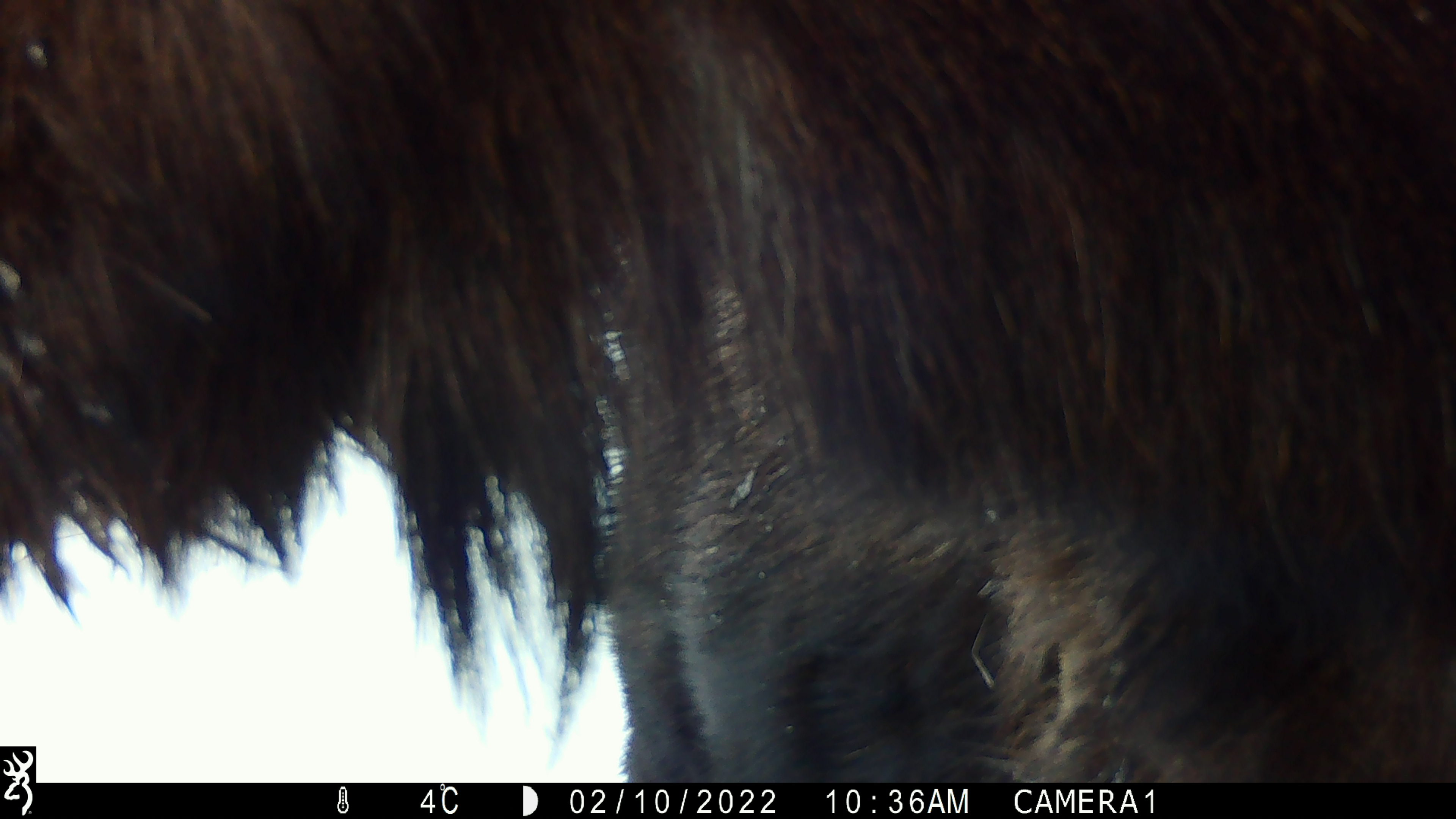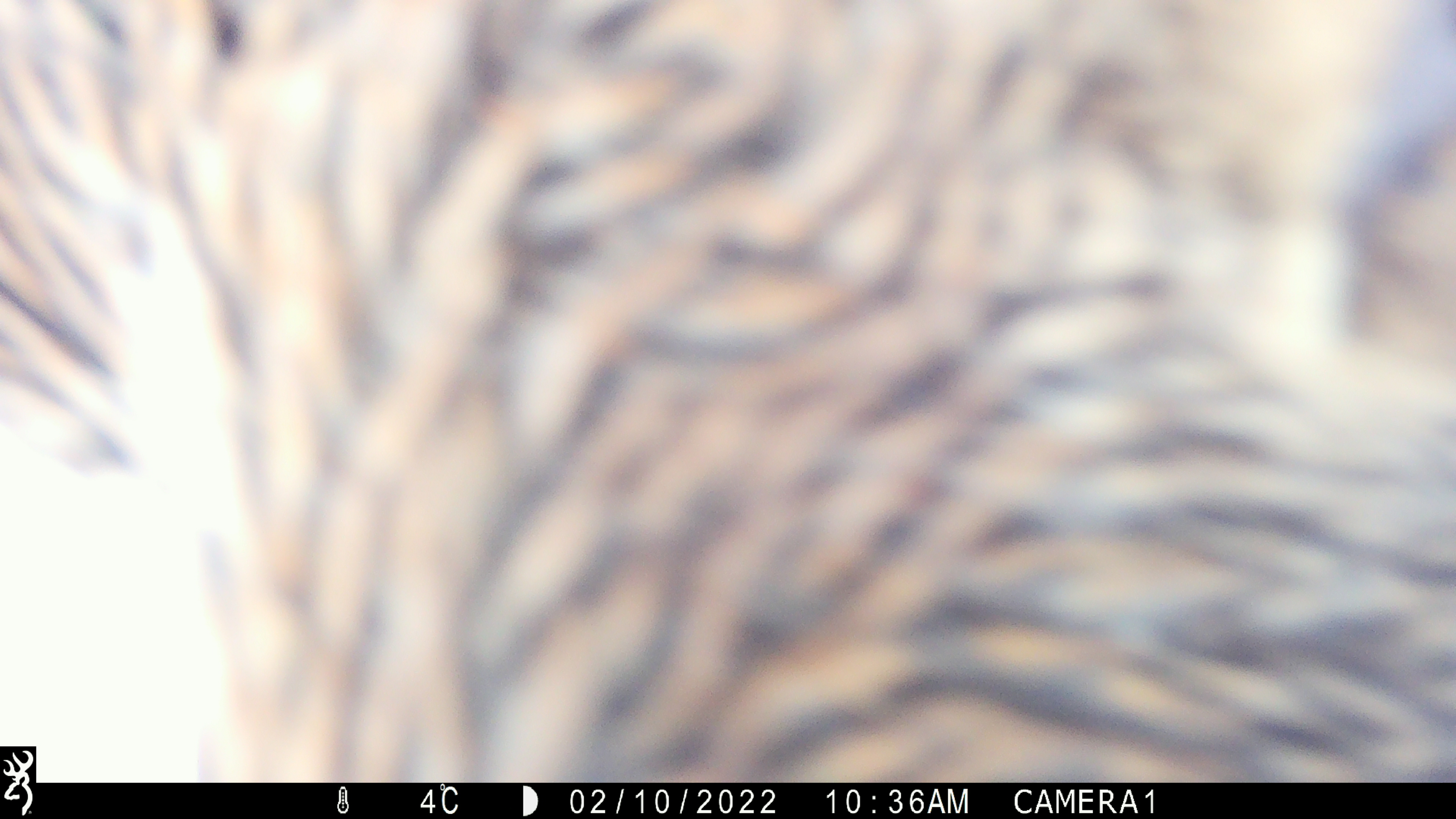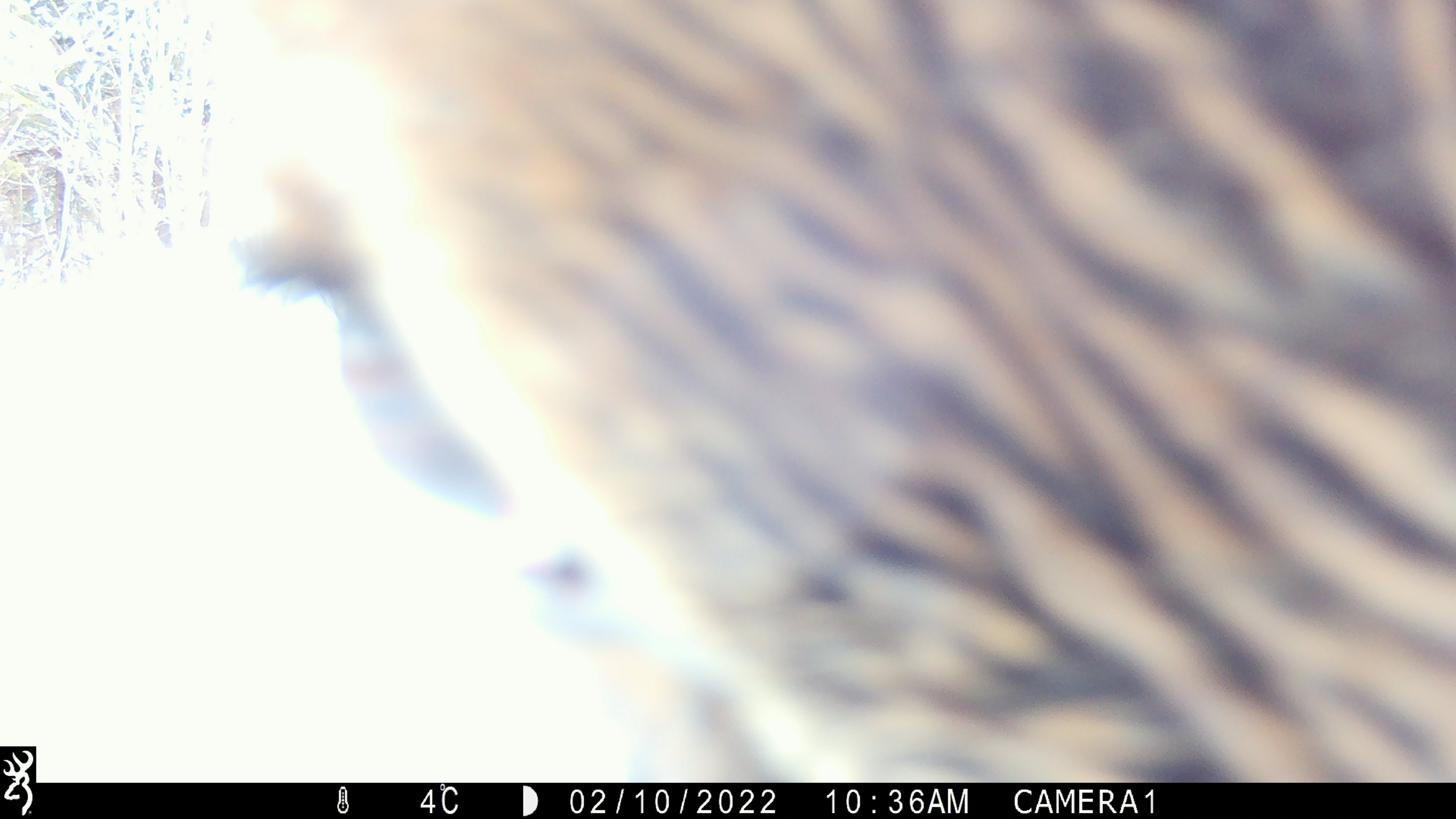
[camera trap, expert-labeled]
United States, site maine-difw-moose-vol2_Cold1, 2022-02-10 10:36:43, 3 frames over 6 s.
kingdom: Animalia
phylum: Chordata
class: Mammalia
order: Artiodactyla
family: Cervidae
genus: Alces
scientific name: Alces alces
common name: moose